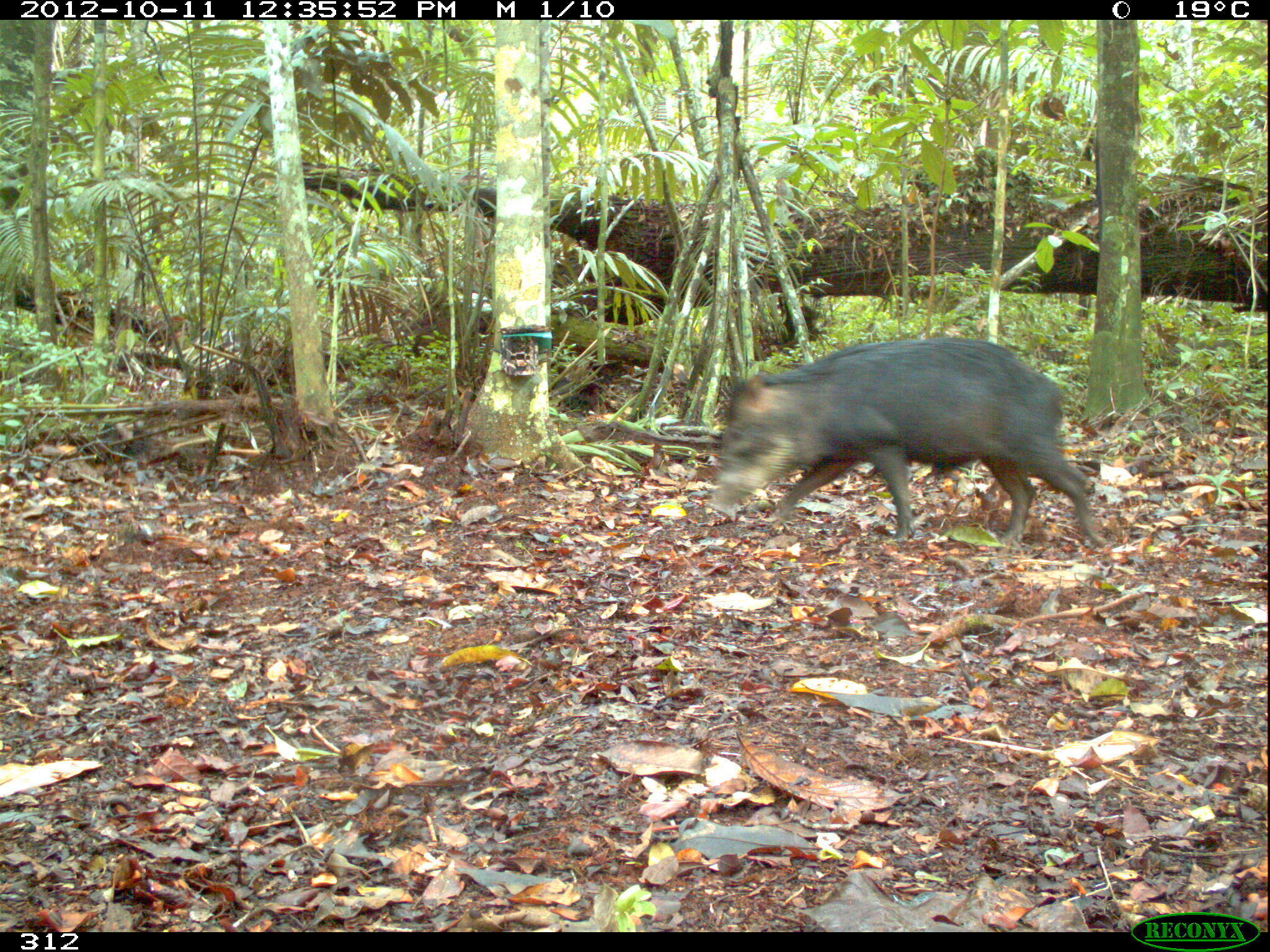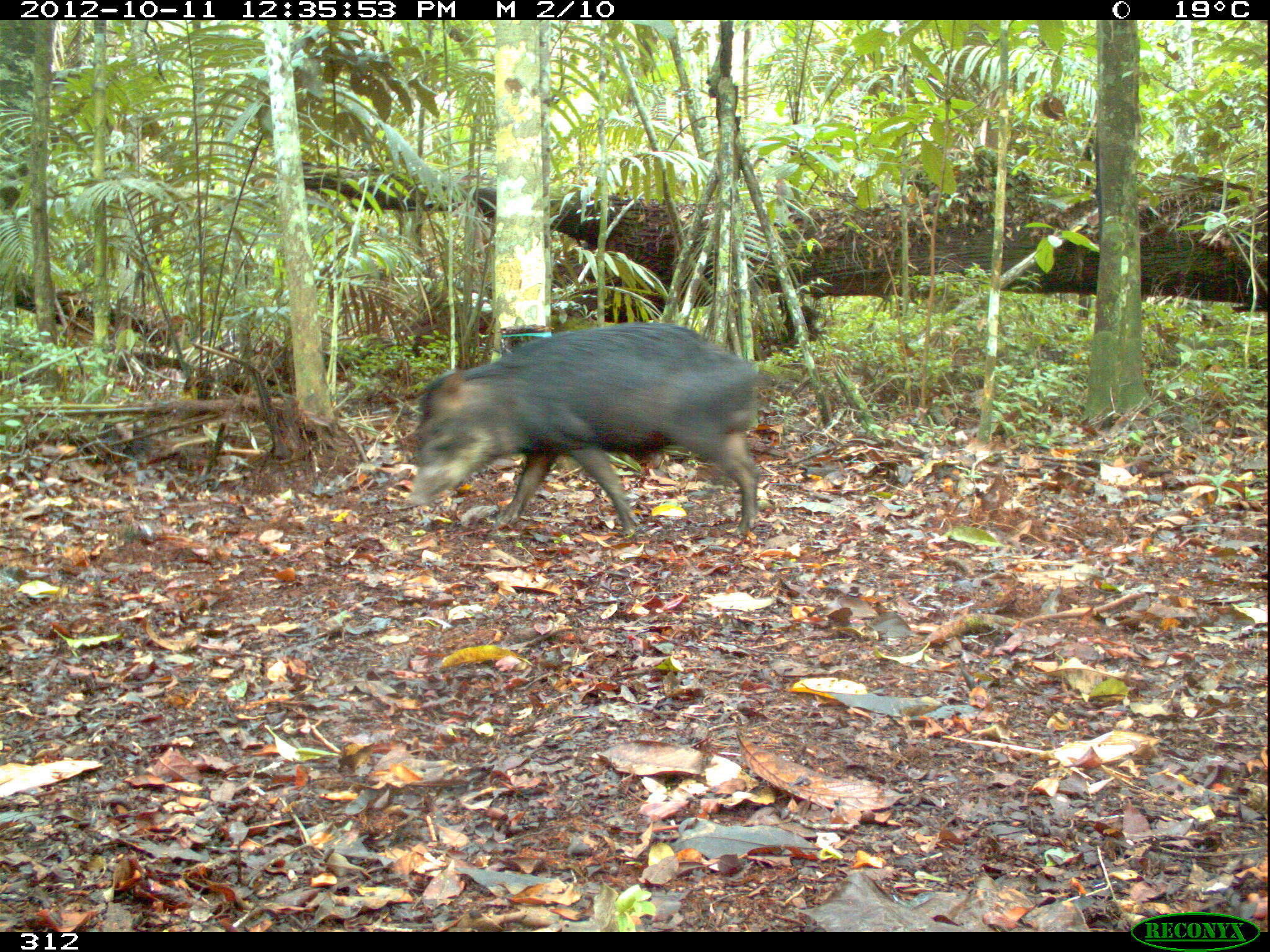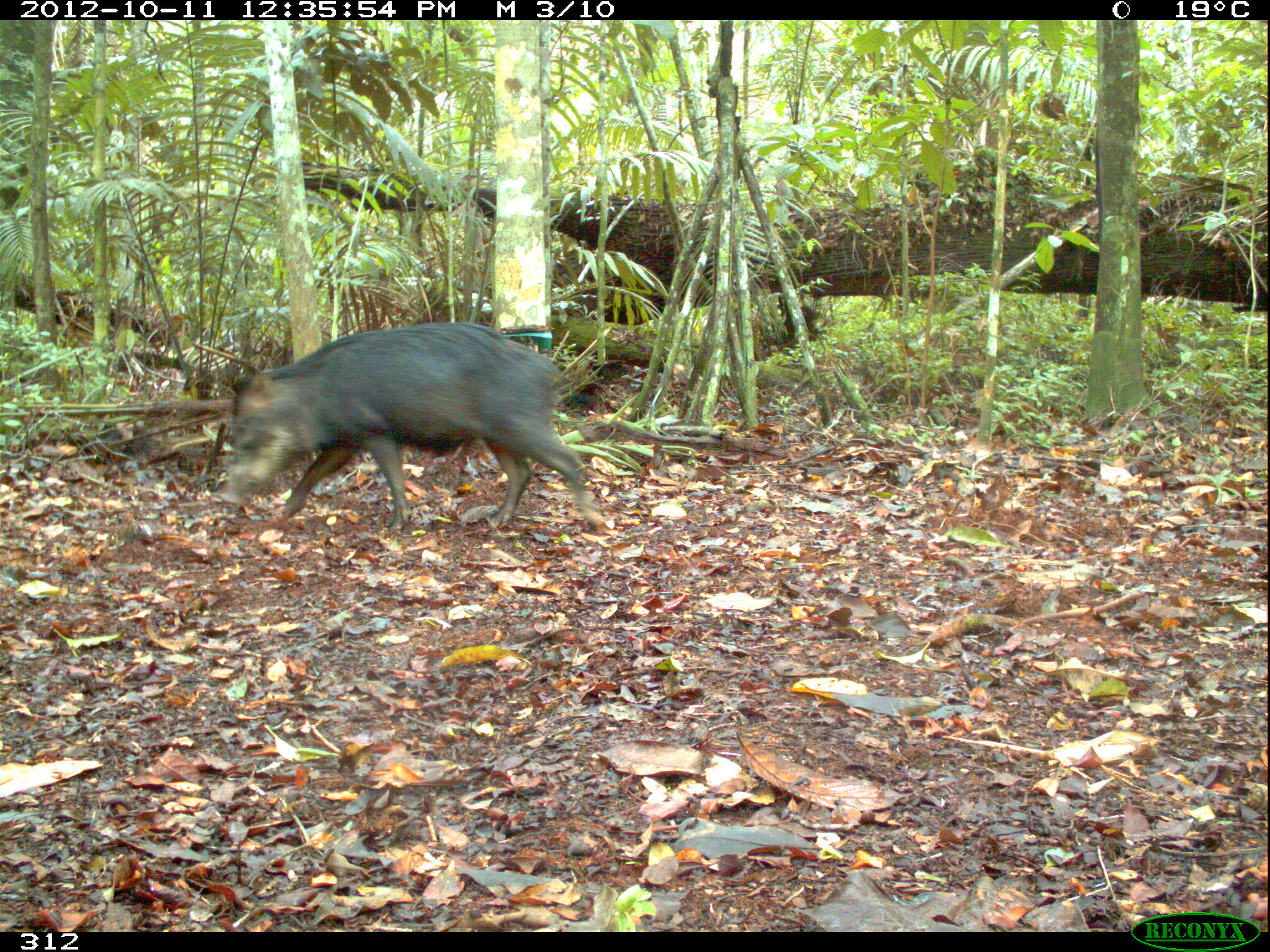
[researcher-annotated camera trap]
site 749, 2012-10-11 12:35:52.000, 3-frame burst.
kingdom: Animalia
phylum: Chordata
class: Mammalia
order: Artiodactyla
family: Tayassuidae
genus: Tayassu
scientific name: Tayassu pecari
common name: white-lipped peccary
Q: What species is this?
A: Tayassu pecari (white-lipped peccary).